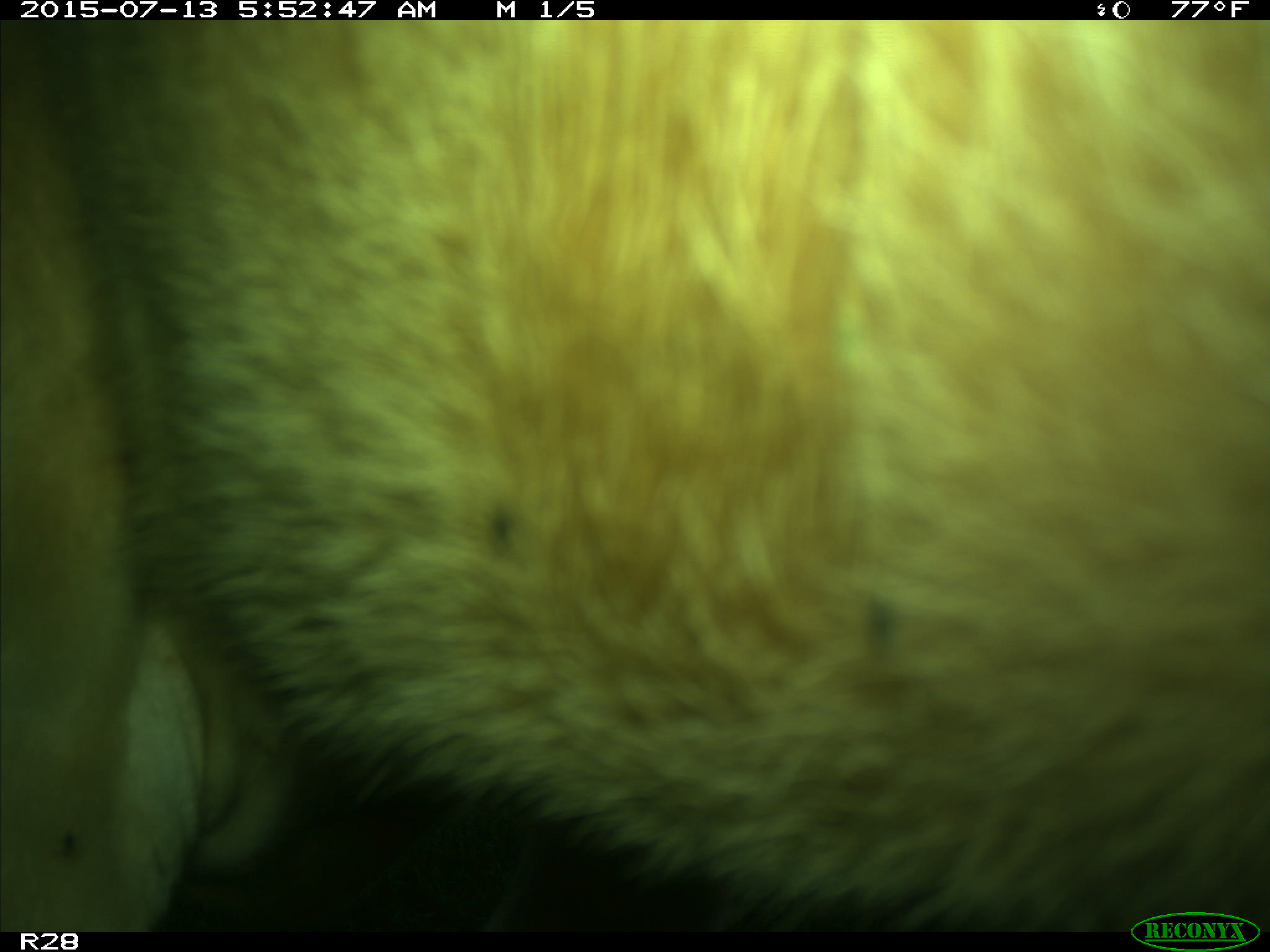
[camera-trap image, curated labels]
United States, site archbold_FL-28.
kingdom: Animalia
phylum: Chordata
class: Mammalia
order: Artiodactyla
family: Bovidae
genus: Bos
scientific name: Bos taurus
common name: domestic cow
Bos taurus (domestic cow).